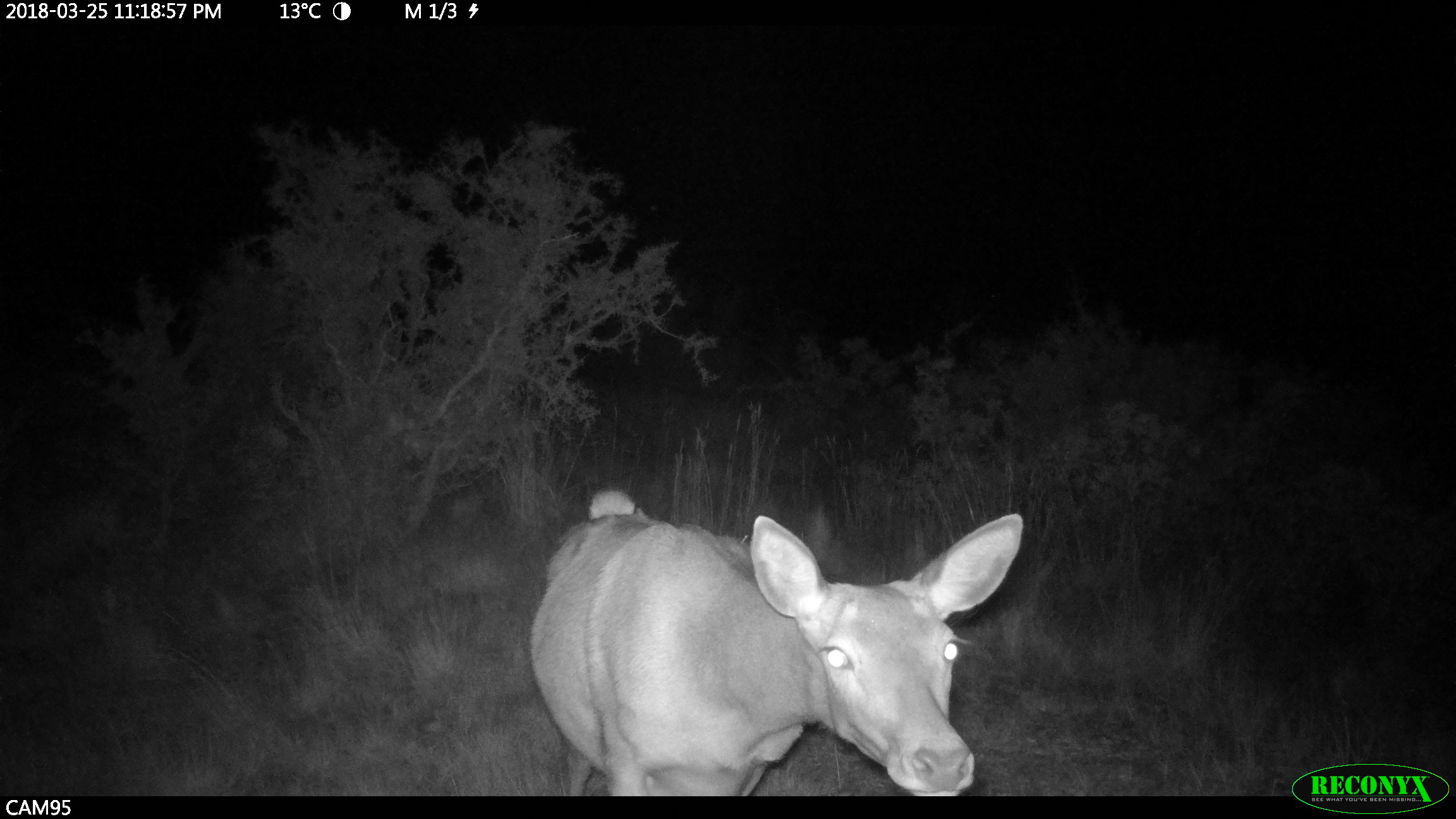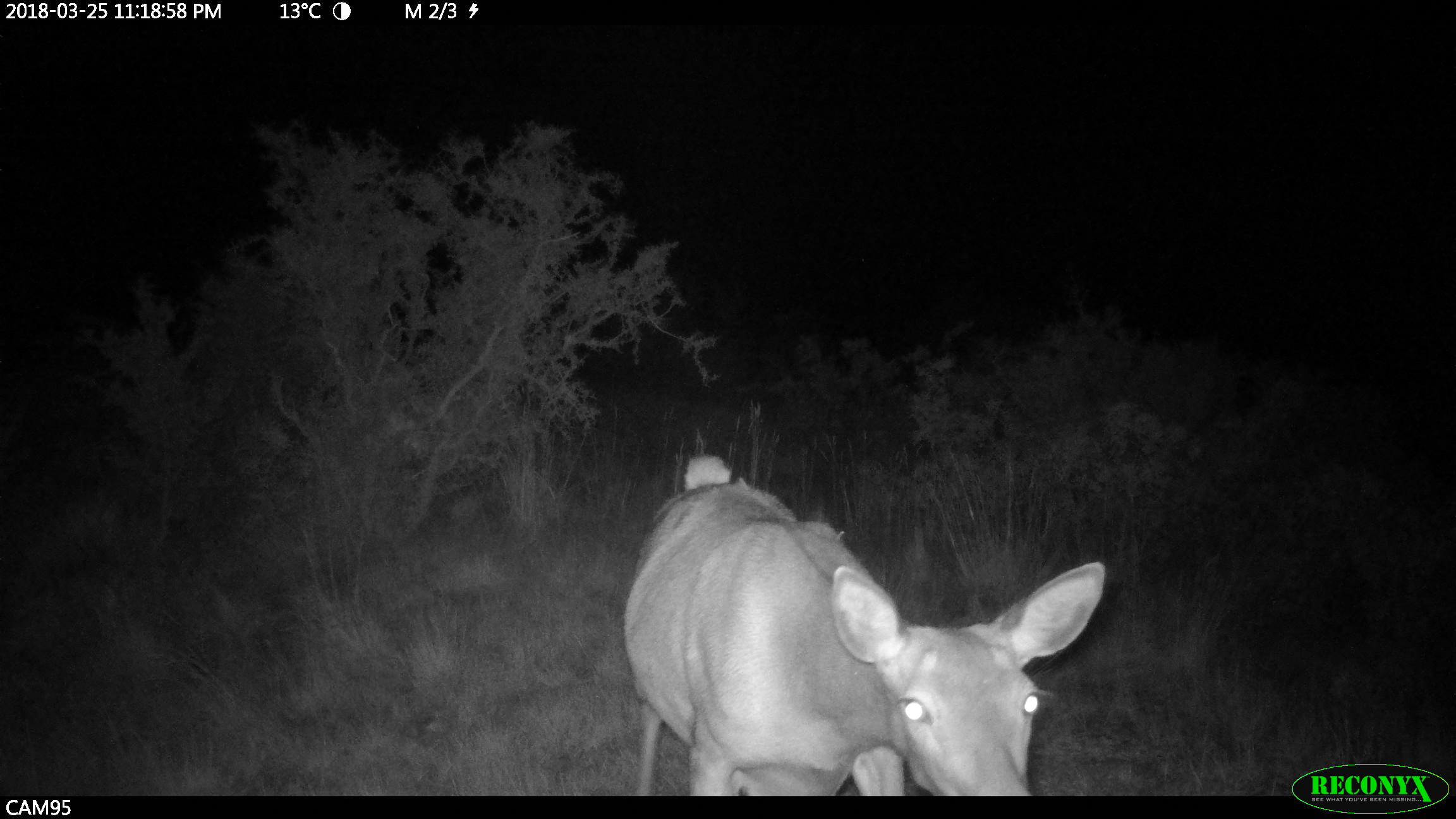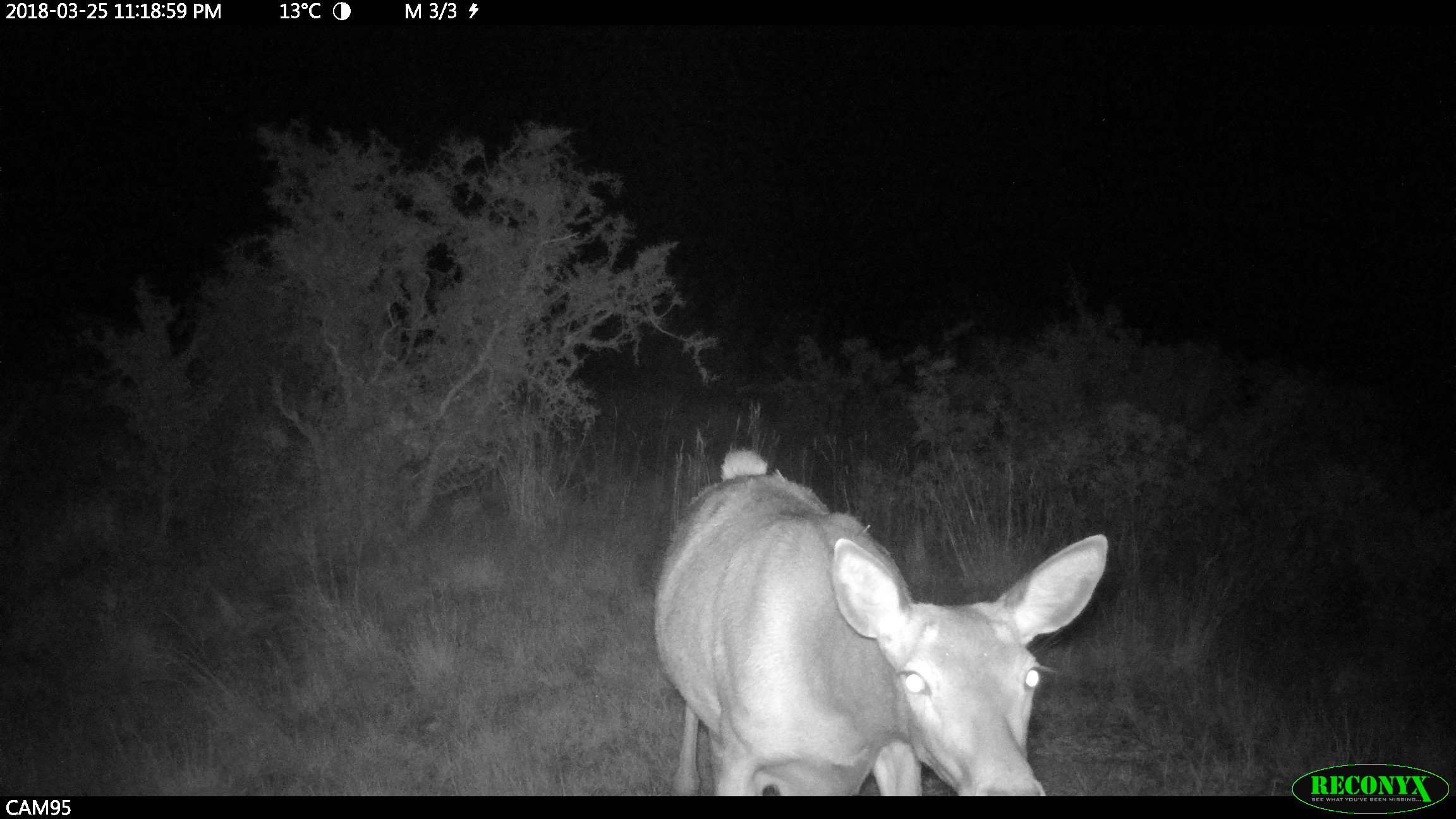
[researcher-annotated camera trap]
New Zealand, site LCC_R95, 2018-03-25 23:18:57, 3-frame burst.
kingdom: Animalia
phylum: Chordata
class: Mammalia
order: Artiodactyla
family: Cervidae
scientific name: Cervidae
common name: deer